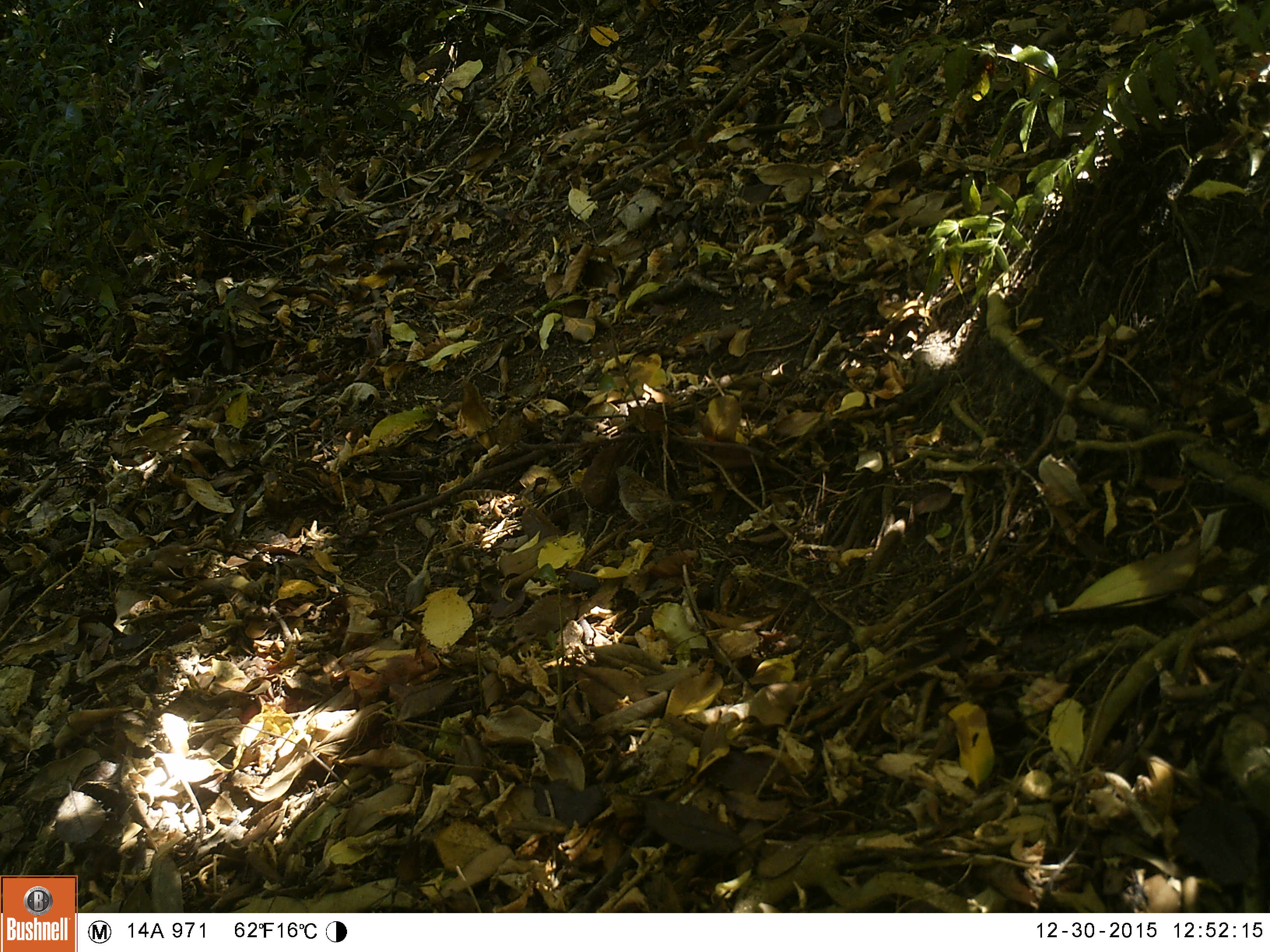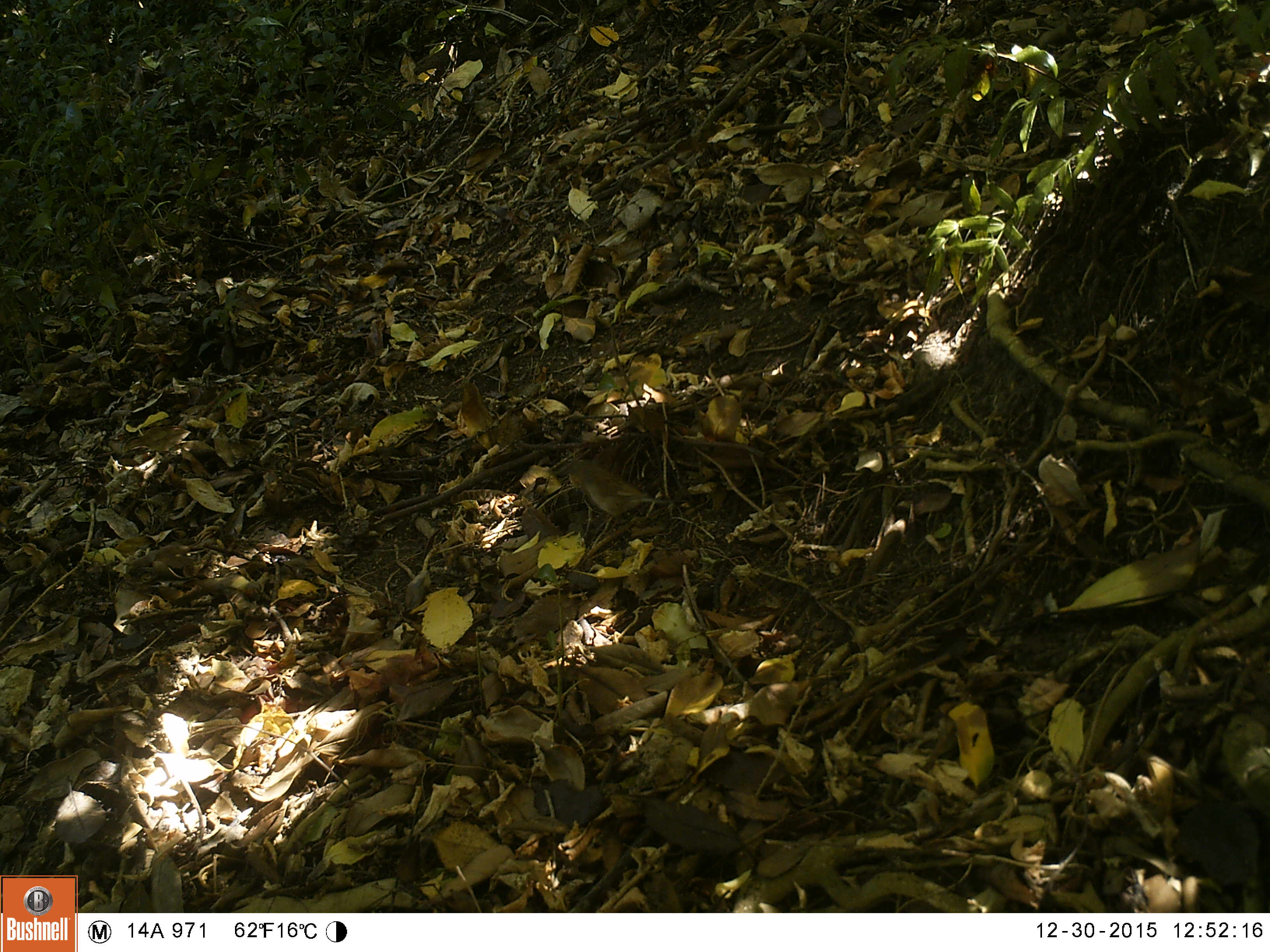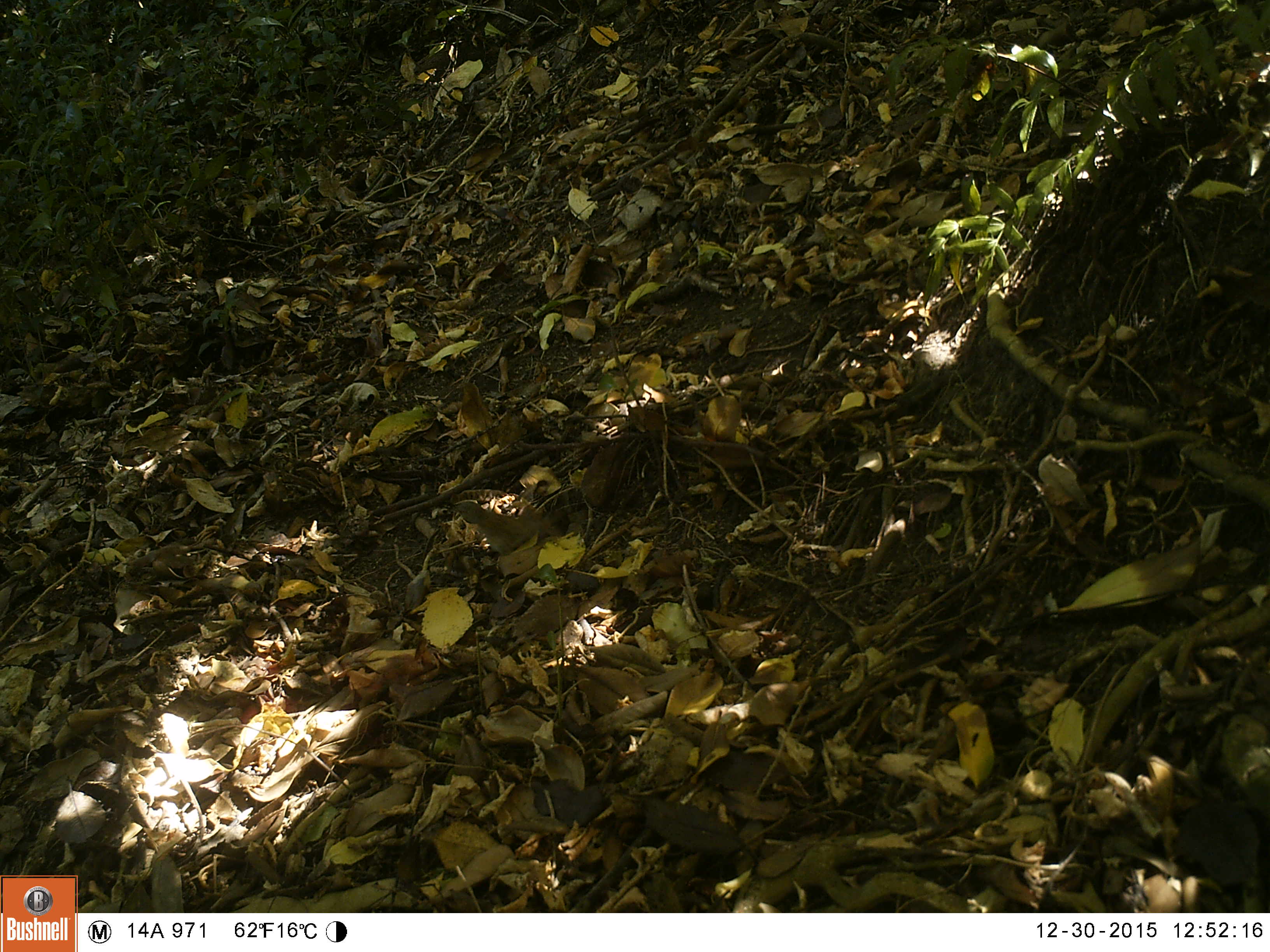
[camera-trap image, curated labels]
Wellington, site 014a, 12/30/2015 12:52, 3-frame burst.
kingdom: Animalia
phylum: Chordata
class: Aves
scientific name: Aves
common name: bird